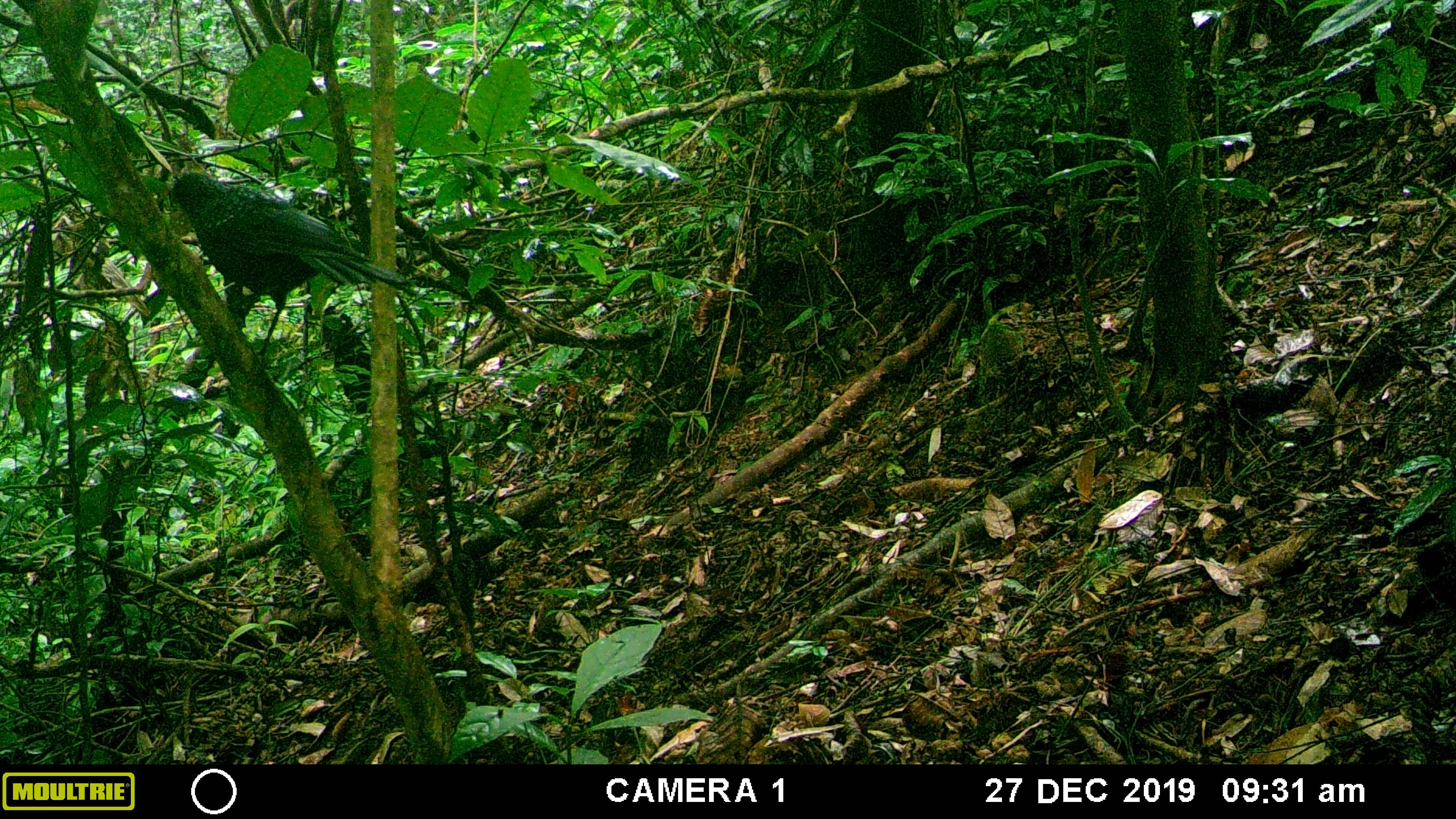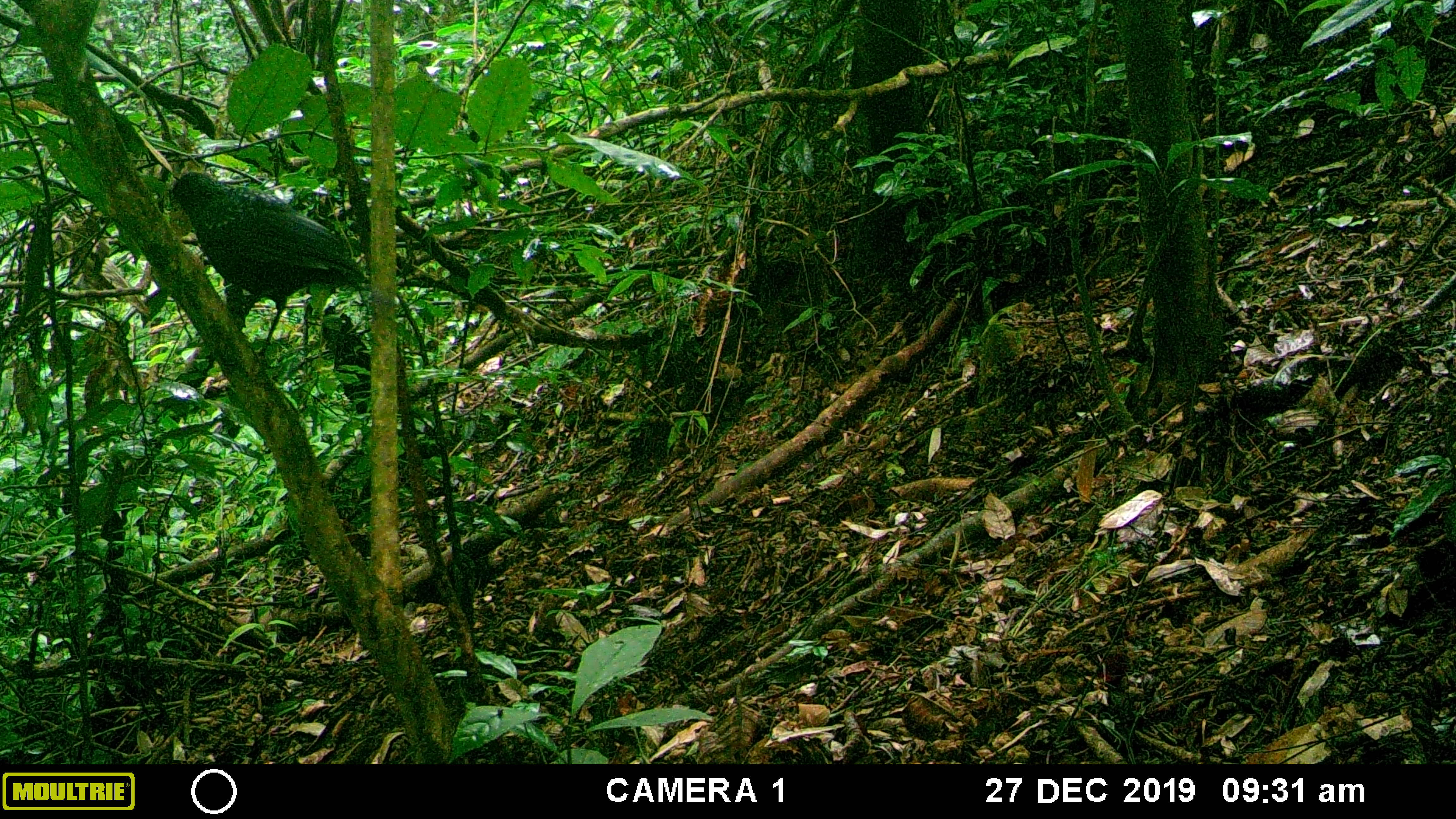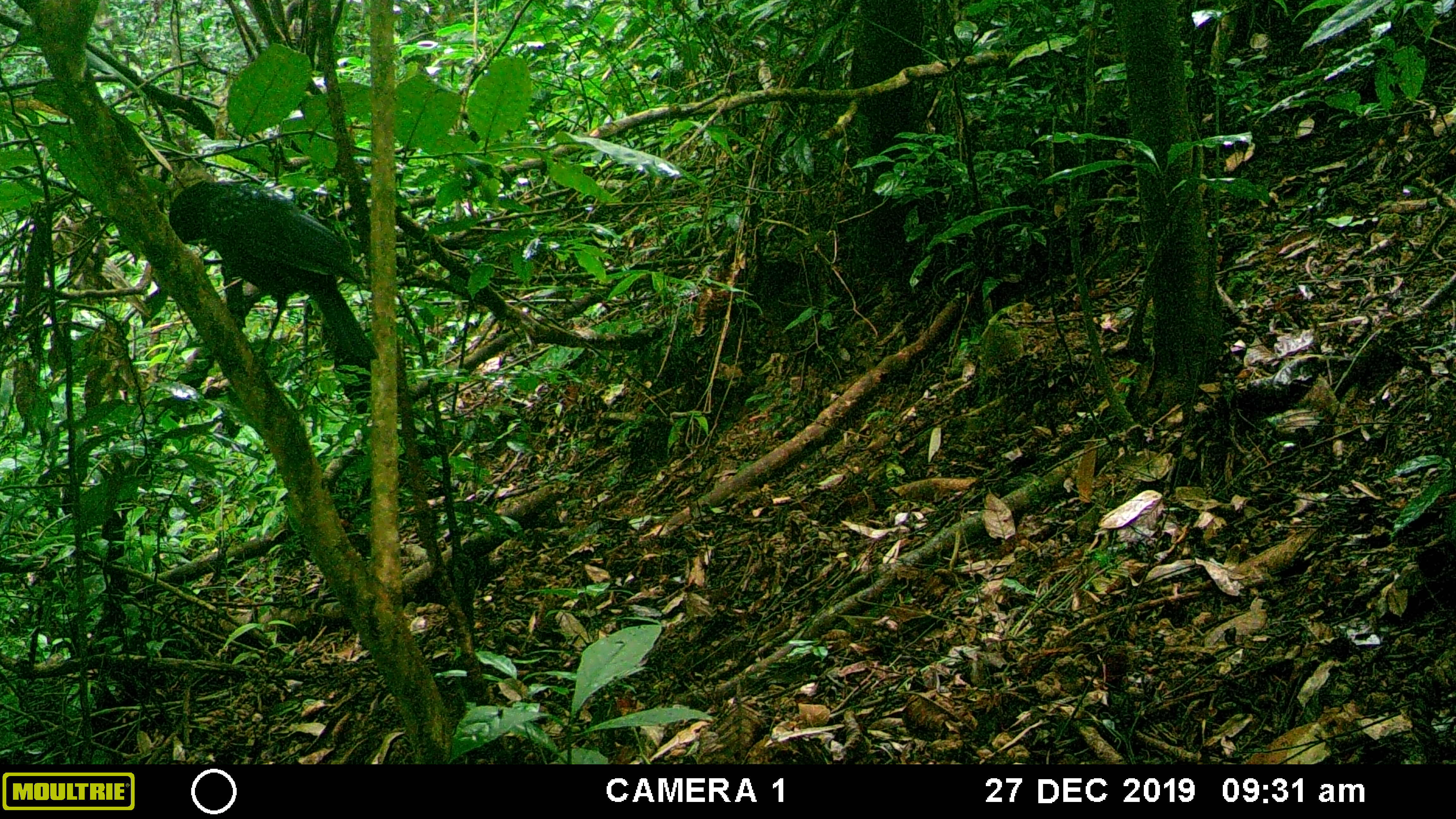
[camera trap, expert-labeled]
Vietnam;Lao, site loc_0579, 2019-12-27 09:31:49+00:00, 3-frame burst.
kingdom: Animalia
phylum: Chordata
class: Aves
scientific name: Aves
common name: bird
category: unidentified bird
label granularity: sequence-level